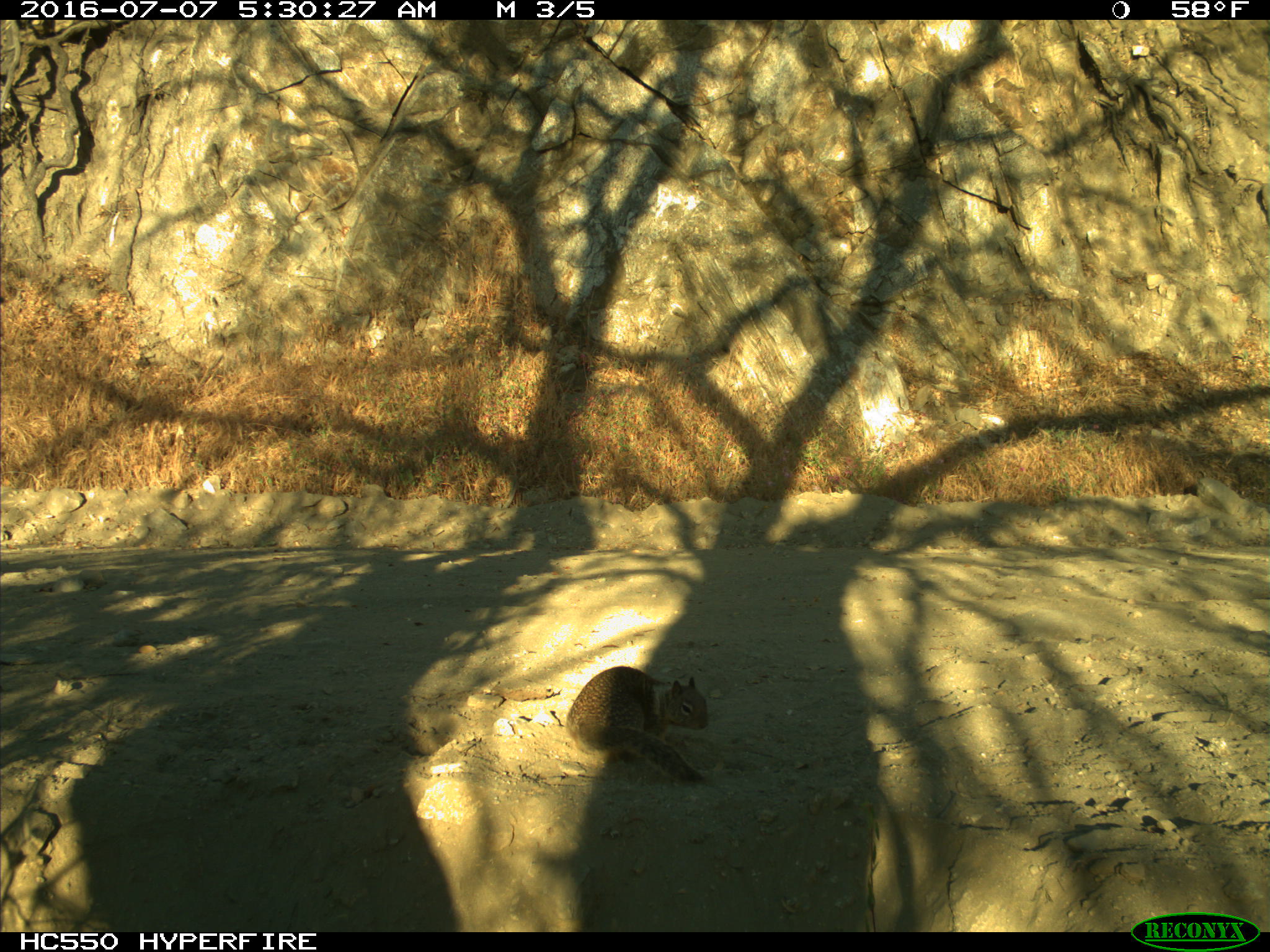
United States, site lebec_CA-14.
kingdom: Animalia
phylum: Chordata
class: Mammalia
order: Rodentia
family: Sciuridae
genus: Otospermophilus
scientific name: Otospermophilus beecheyi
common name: california ground squirrel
Otospermophilus beecheyi (california ground squirrel).